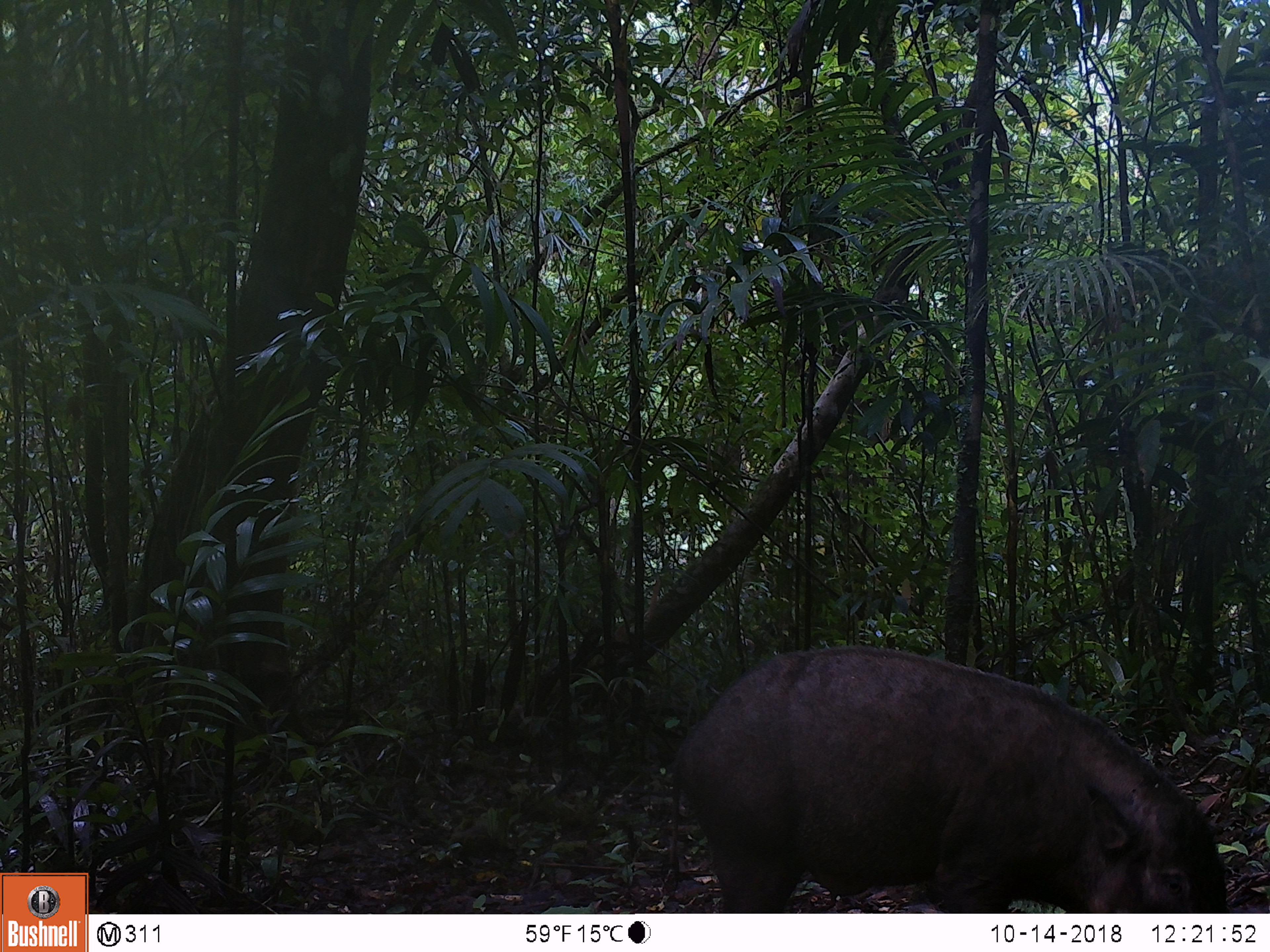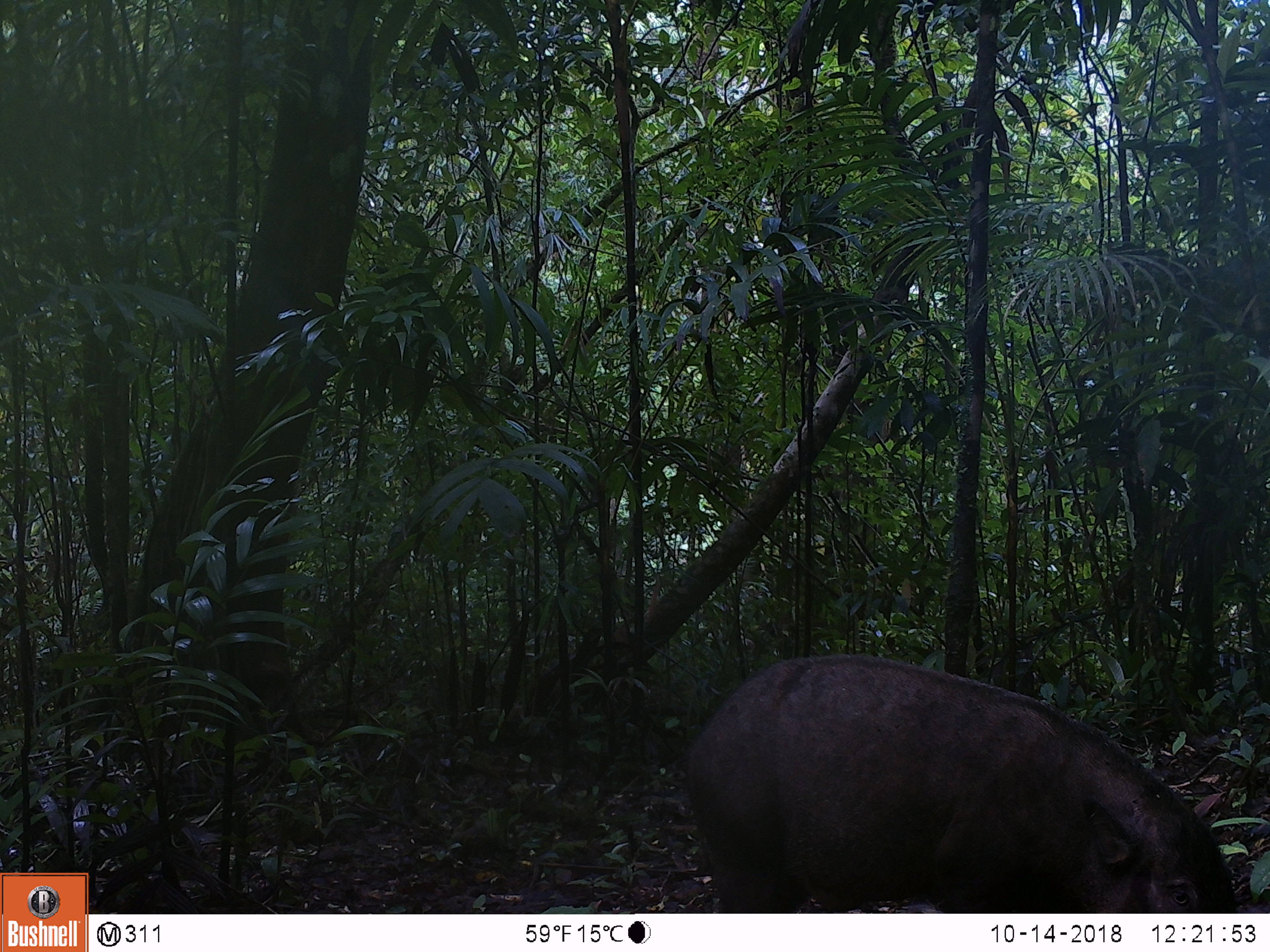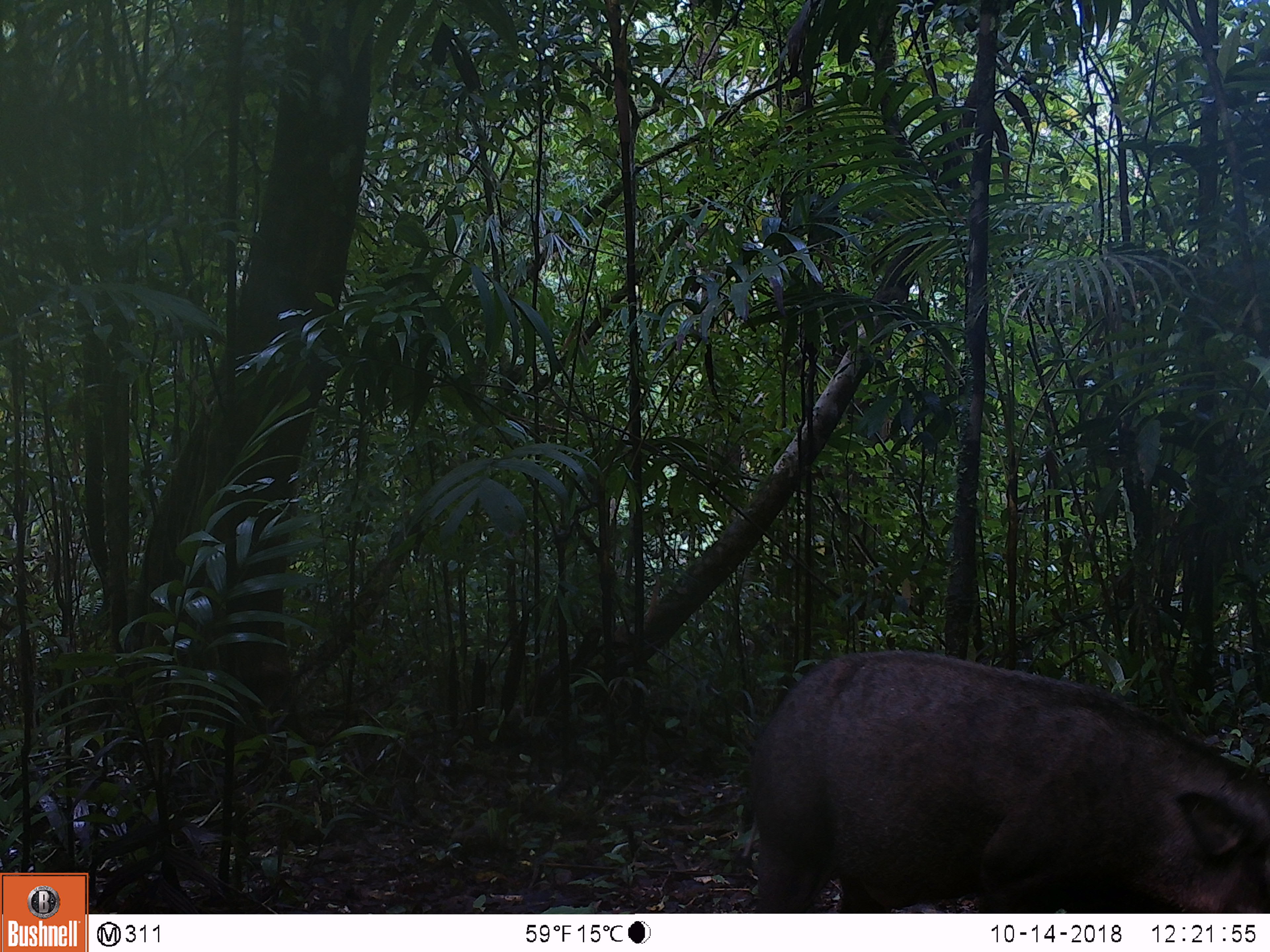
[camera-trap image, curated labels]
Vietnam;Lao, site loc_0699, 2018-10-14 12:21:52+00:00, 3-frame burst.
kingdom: Animalia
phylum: Chordata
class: Mammalia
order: Artiodactyla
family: Suidae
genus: Sus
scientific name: Sus scrofa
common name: eurasian wild pig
Eurasian wild pig (Sus scrofa). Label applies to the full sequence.